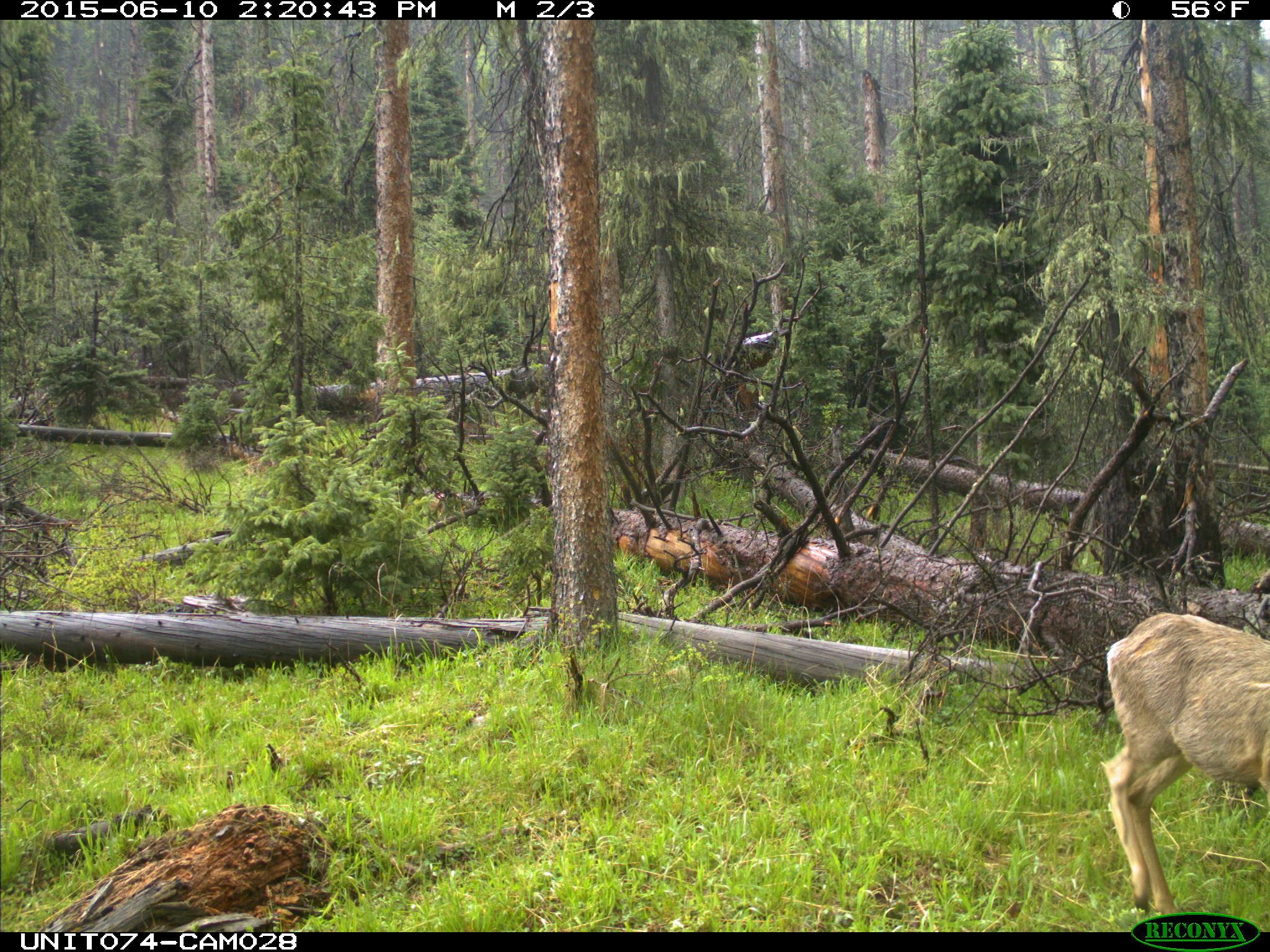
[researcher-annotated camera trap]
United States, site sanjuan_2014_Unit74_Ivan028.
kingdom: Animalia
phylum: Chordata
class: Mammalia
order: Artiodactyla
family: Cervidae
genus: Odocoileus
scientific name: Odocoileus hemionus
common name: mule deer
Odocoileus hemionus (mule deer).